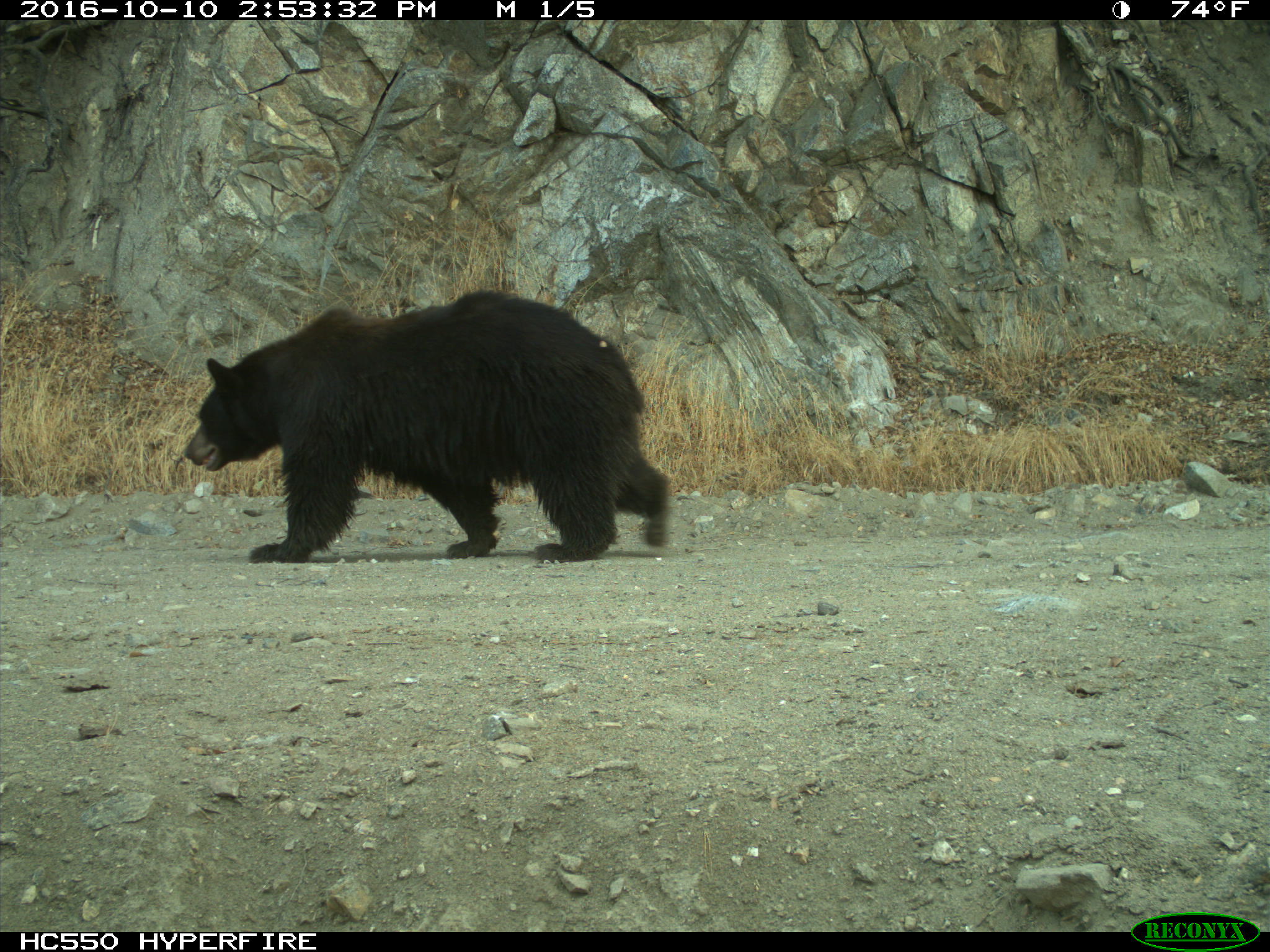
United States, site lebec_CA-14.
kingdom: Animalia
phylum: Chordata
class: Mammalia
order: Carnivora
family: Ursidae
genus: Ursus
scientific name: Ursus americanus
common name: american black bear